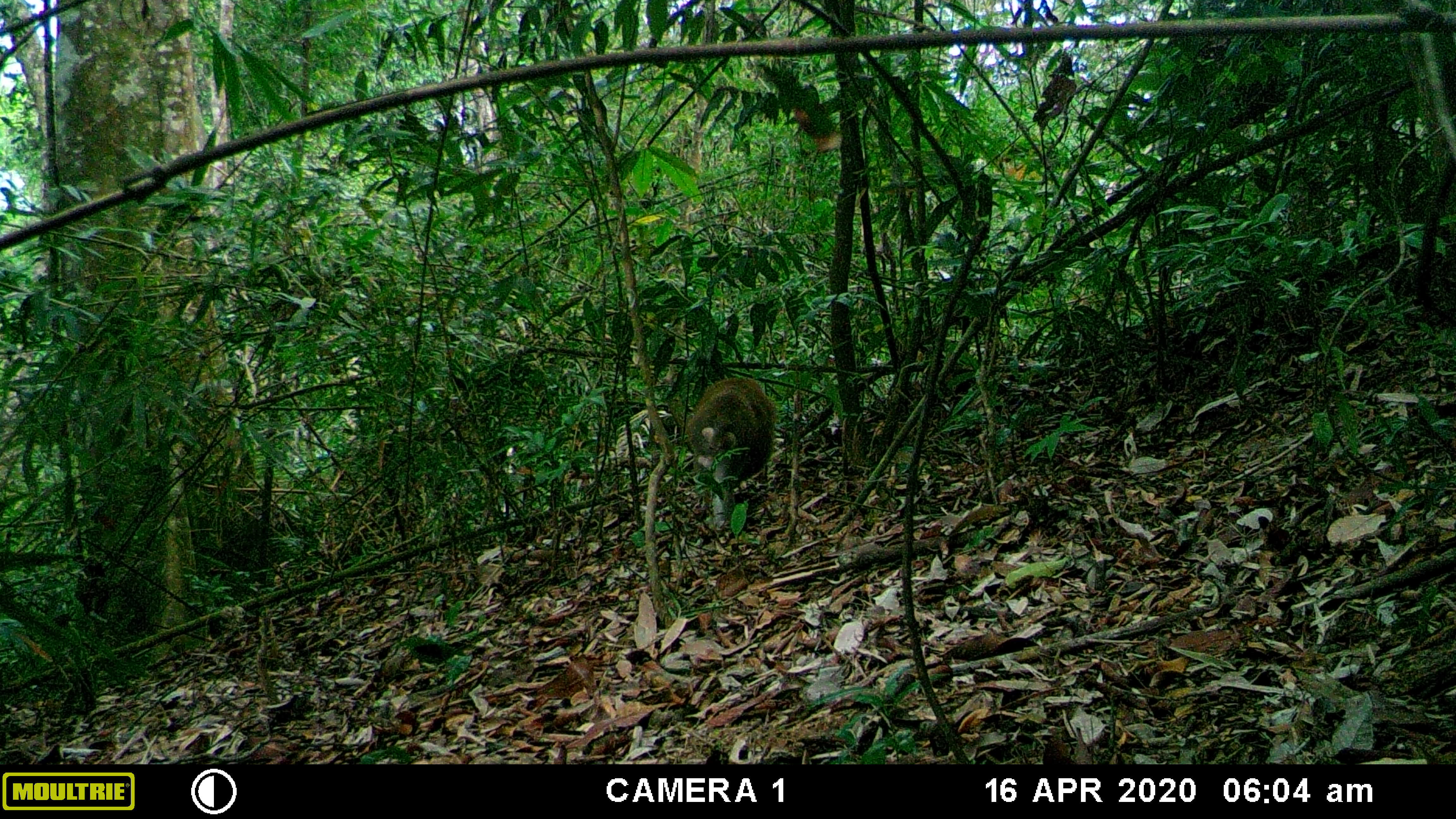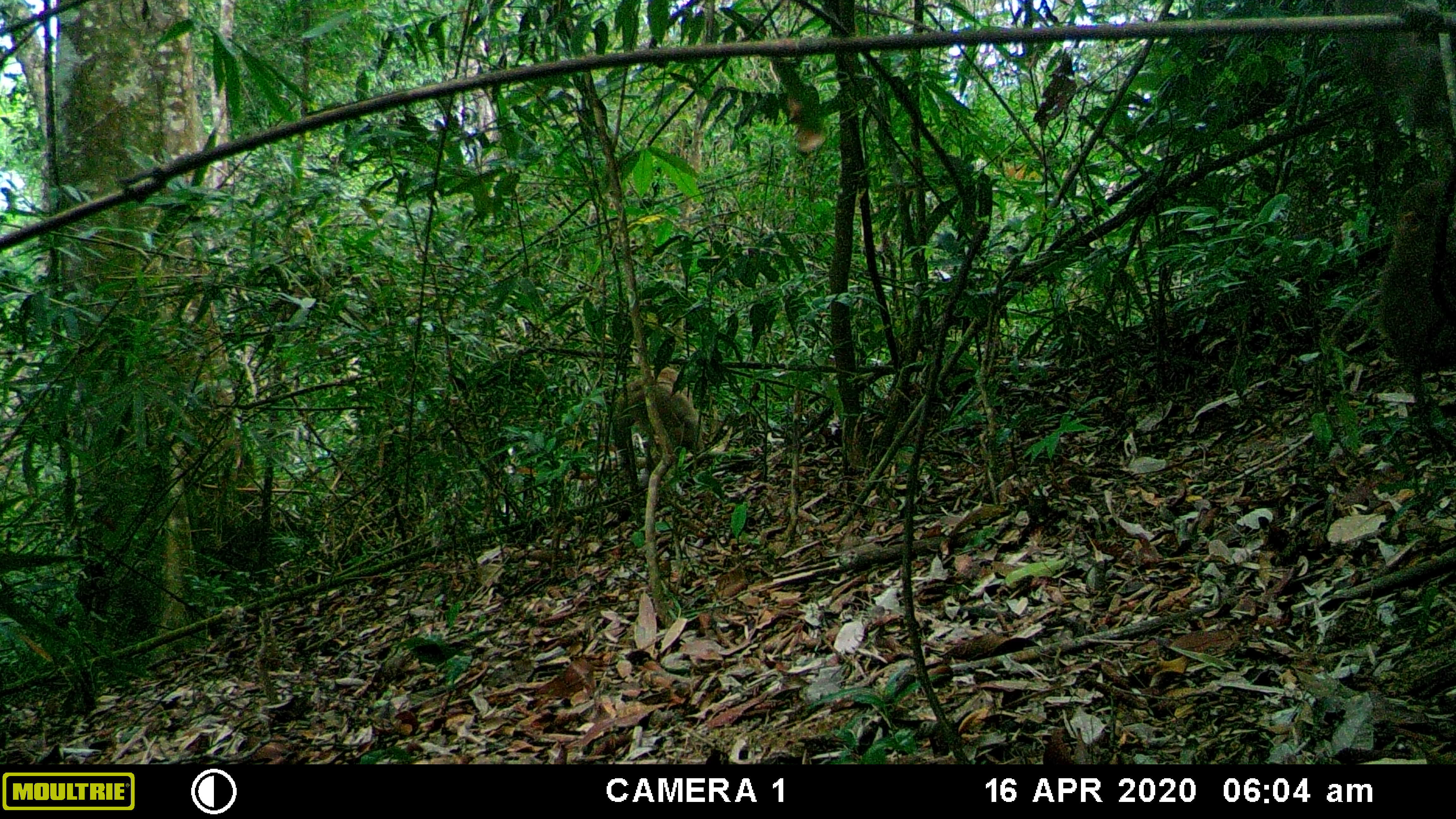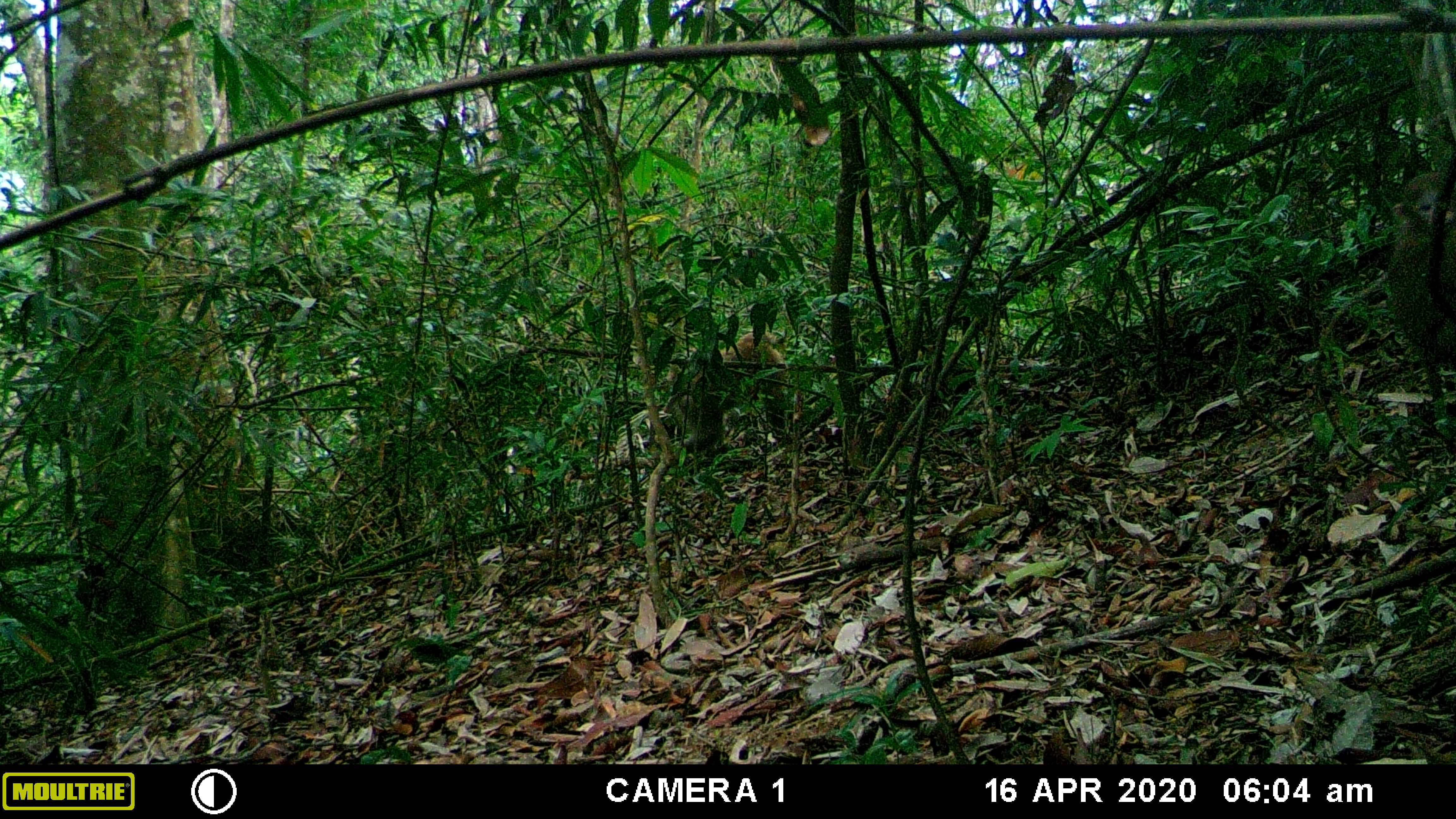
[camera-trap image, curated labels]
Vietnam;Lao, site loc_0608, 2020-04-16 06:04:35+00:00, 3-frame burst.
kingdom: Animalia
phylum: Chordata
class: Mammalia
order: Primates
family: Cercopithecidae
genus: Macaca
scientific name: Macaca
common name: macaques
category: assam or rhesus macaque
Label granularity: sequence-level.